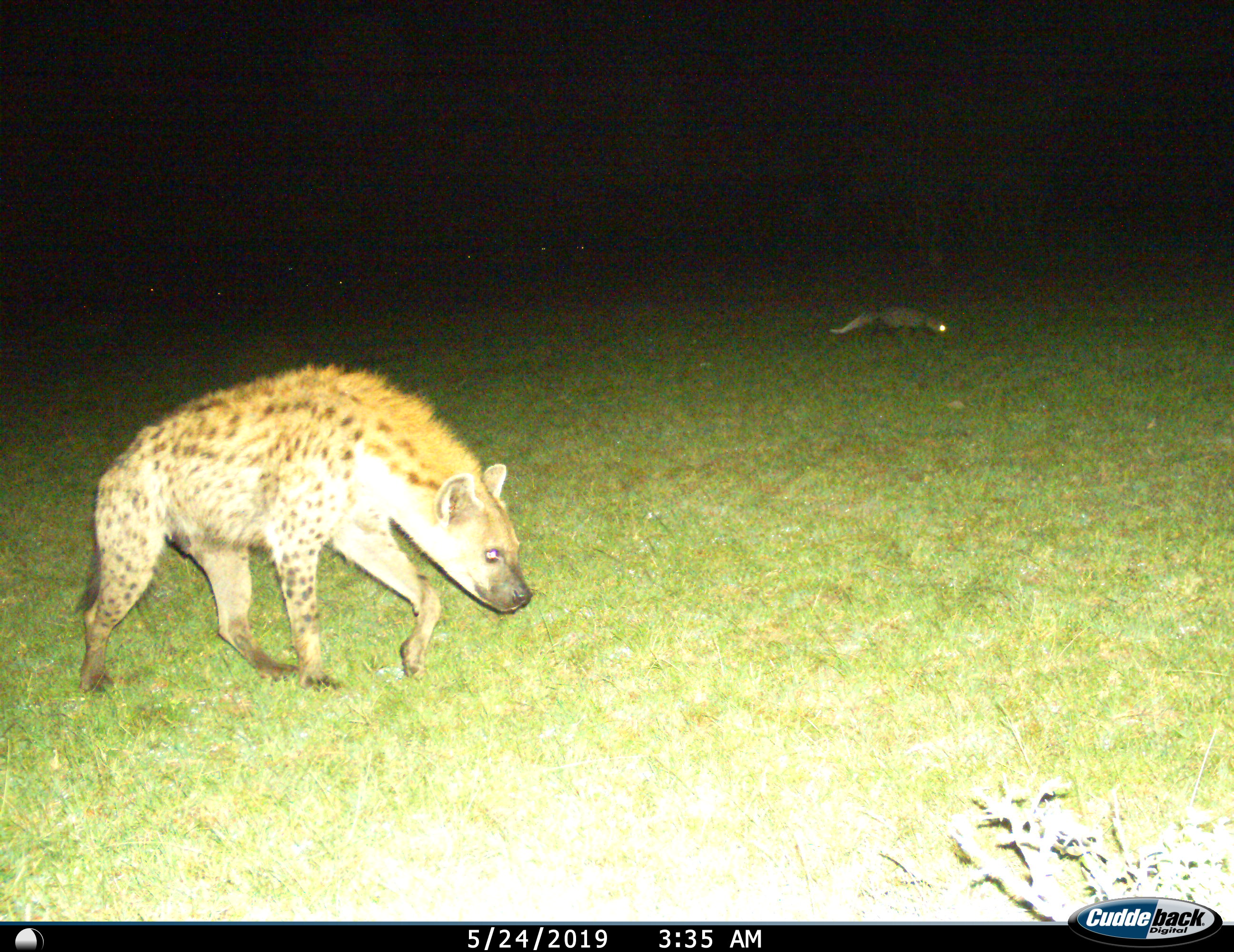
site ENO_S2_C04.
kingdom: Animalia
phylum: Chordata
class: Mammalia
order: Carnivora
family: Hyaenidae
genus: Crocuta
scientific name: Crocuta crocuta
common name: spotted hyena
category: hyenaspotted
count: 1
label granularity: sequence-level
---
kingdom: Animalia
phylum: Chordata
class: Mammalia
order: Carnivora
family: Herpestidae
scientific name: Herpestidae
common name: mongoose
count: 1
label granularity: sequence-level